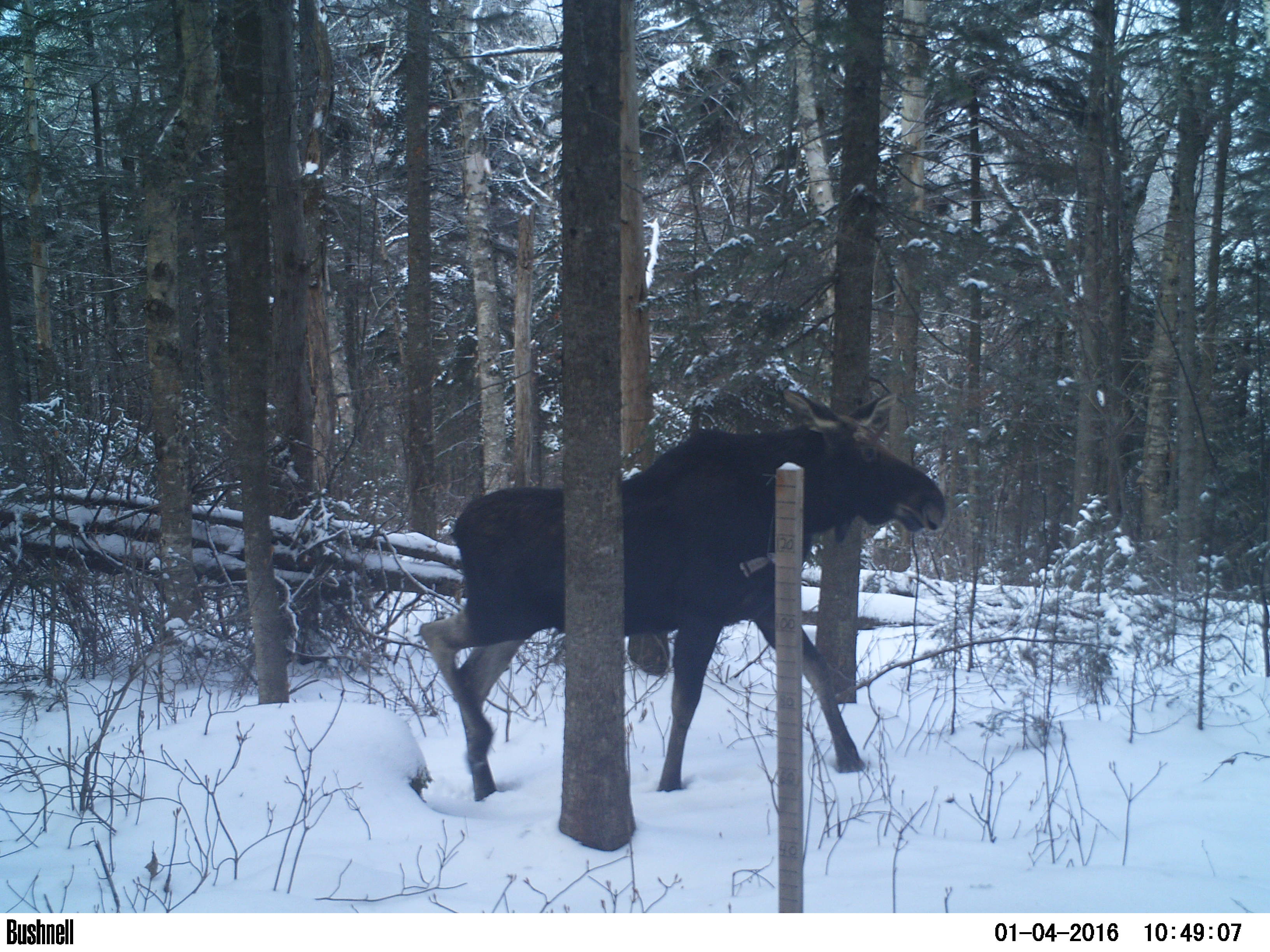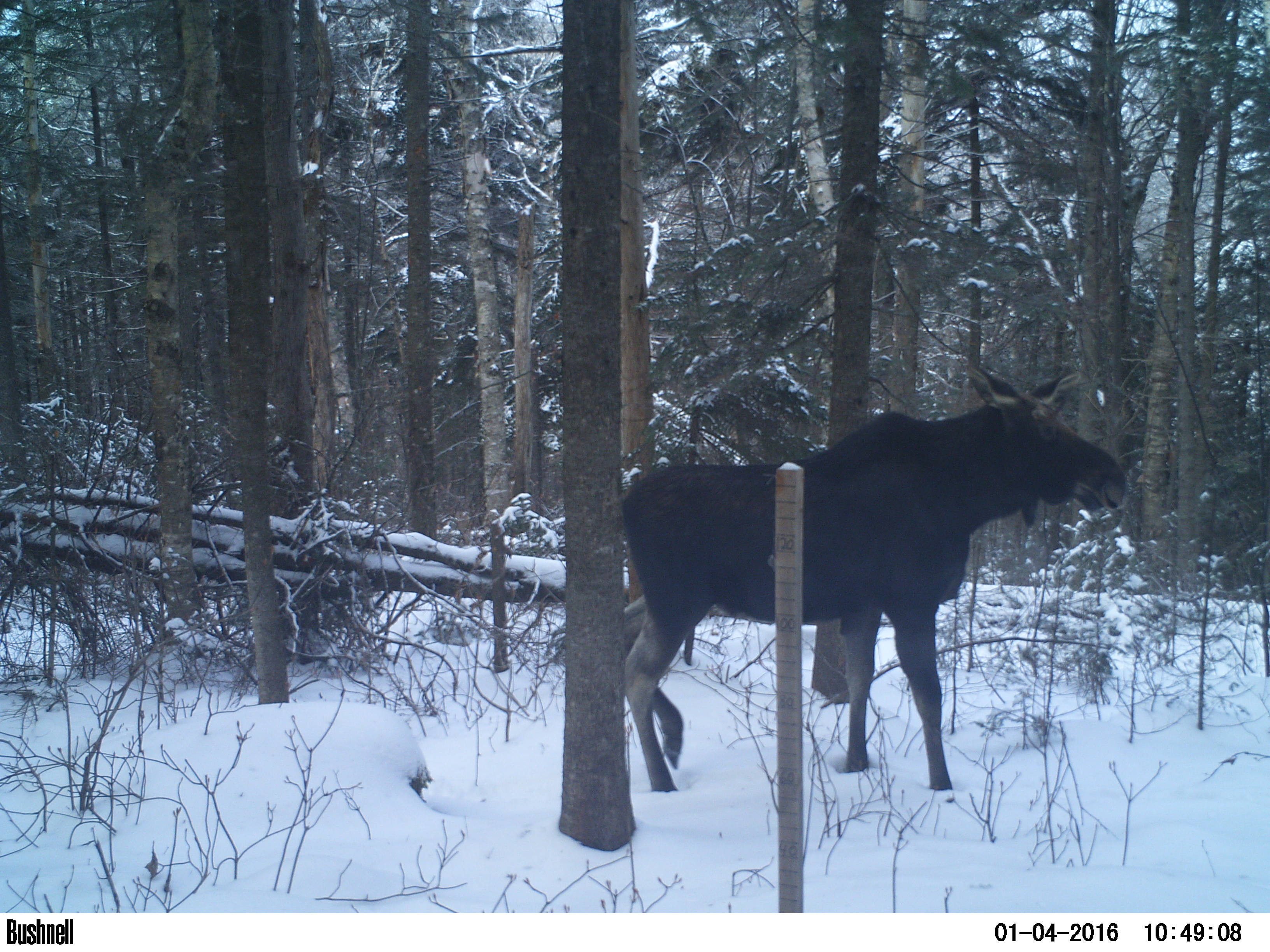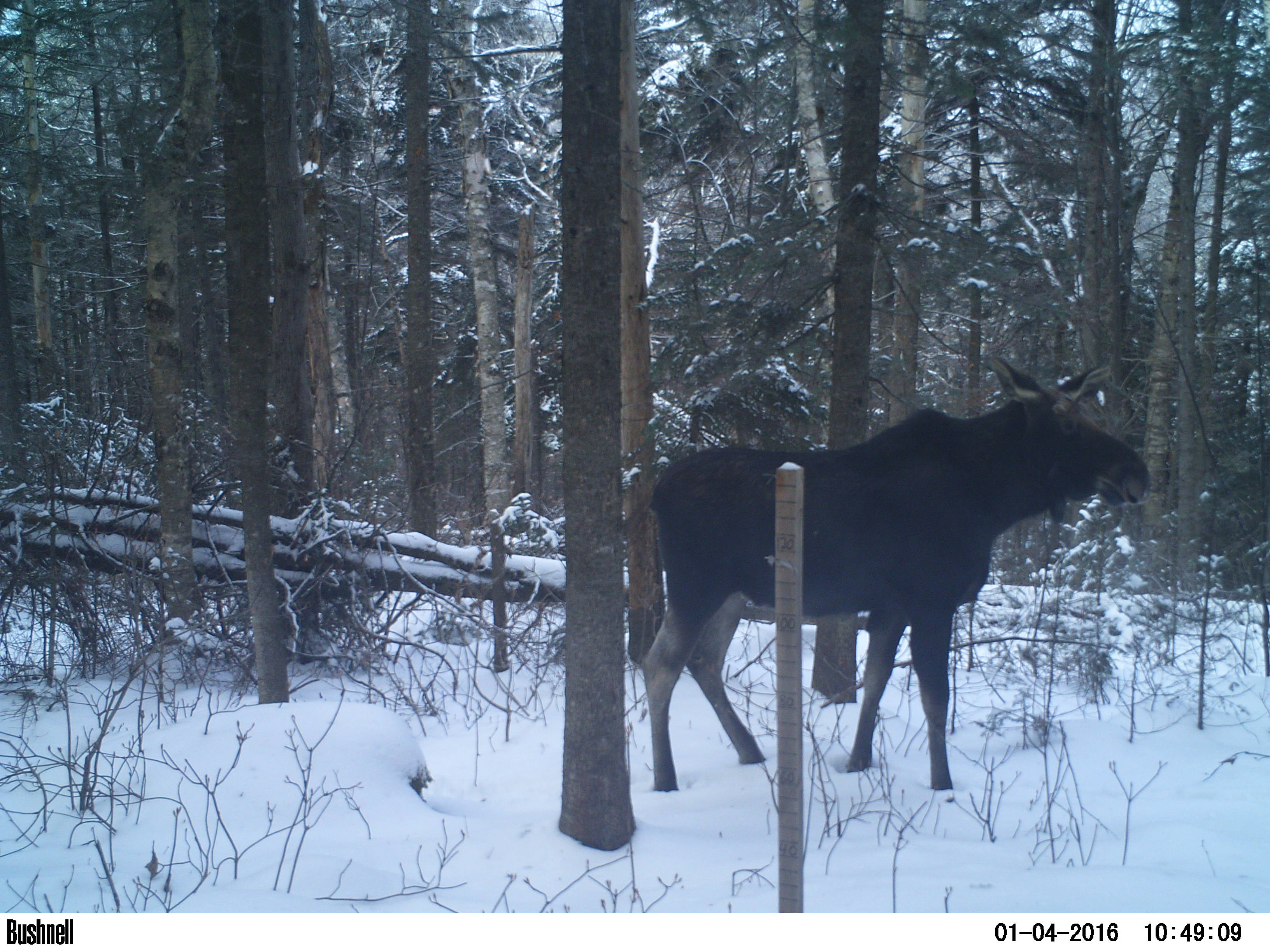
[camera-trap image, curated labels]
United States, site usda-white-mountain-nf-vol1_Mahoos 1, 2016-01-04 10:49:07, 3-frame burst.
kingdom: Animalia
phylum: Chordata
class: Mammalia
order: Artiodactyla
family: Cervidae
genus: Alces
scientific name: Alces alces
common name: moose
Moose (Alces alces).